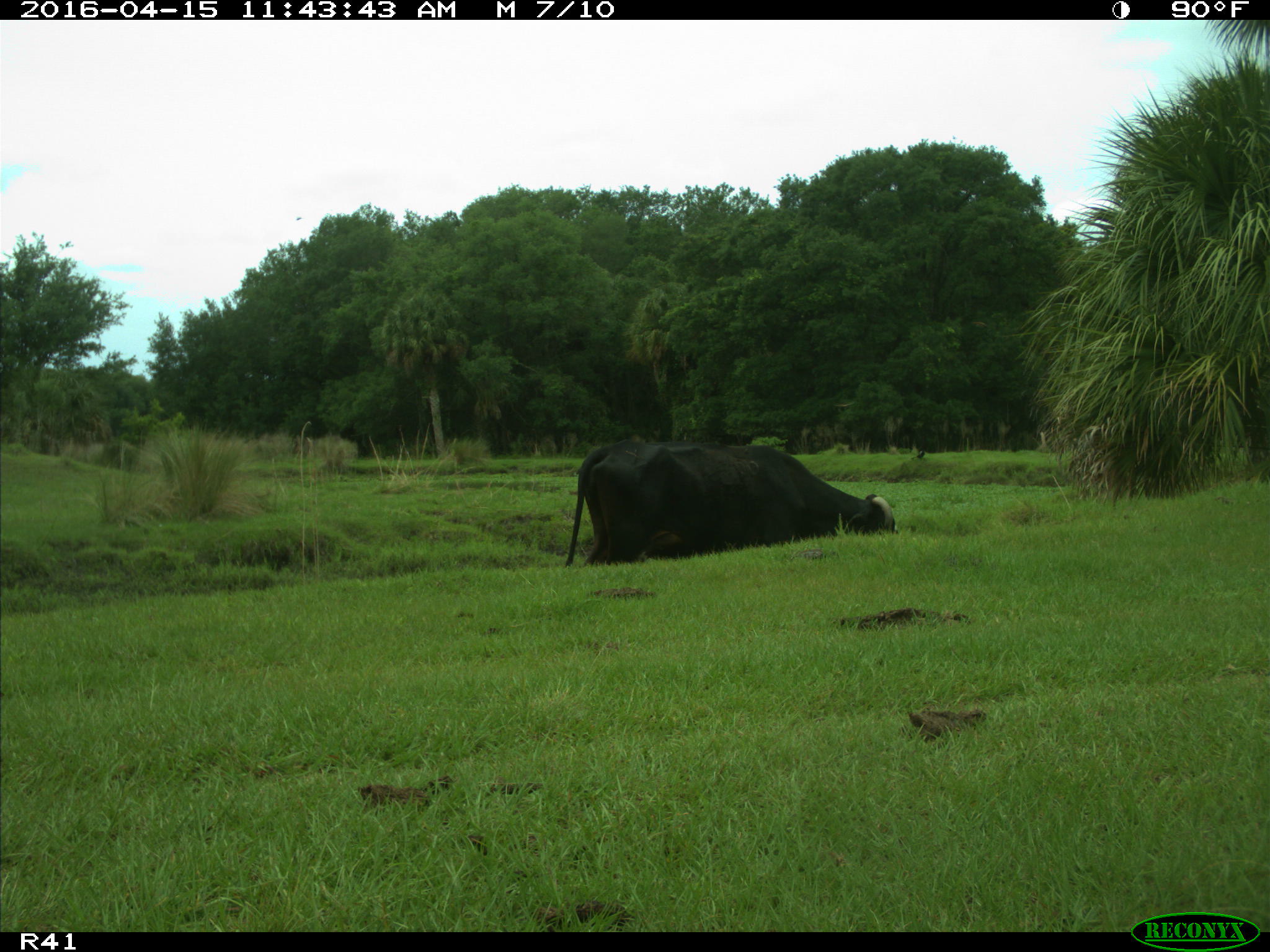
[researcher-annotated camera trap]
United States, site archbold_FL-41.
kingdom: Animalia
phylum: Chordata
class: Mammalia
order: Artiodactyla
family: Bovidae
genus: Bos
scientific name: Bos taurus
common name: domestic cow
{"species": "Bos taurus (domestic cow)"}